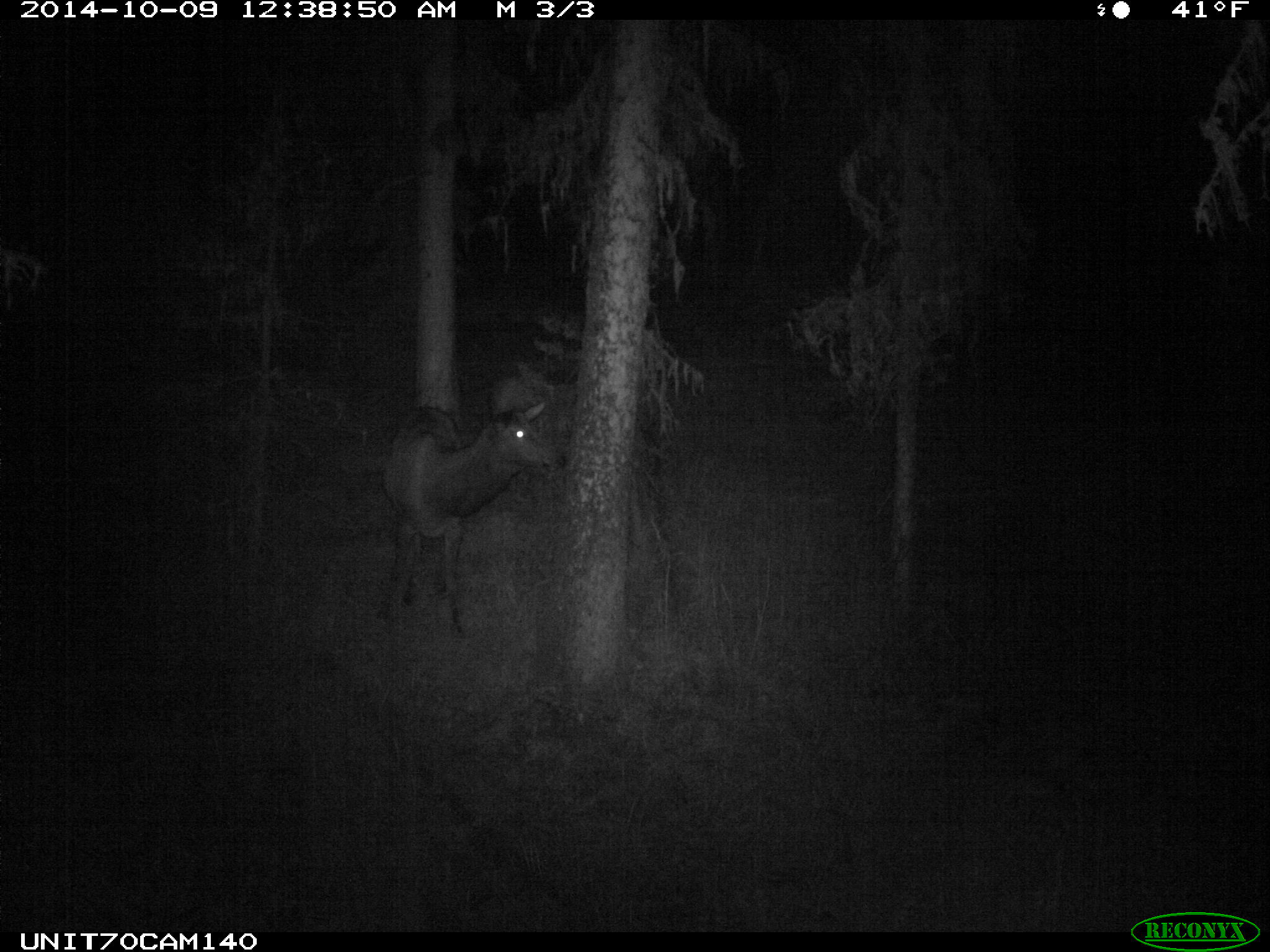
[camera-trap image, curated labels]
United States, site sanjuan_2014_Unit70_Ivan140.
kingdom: Animalia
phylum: Chordata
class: Mammalia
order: Artiodactyla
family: Cervidae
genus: Cervus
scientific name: Cervus elaphus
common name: red deer